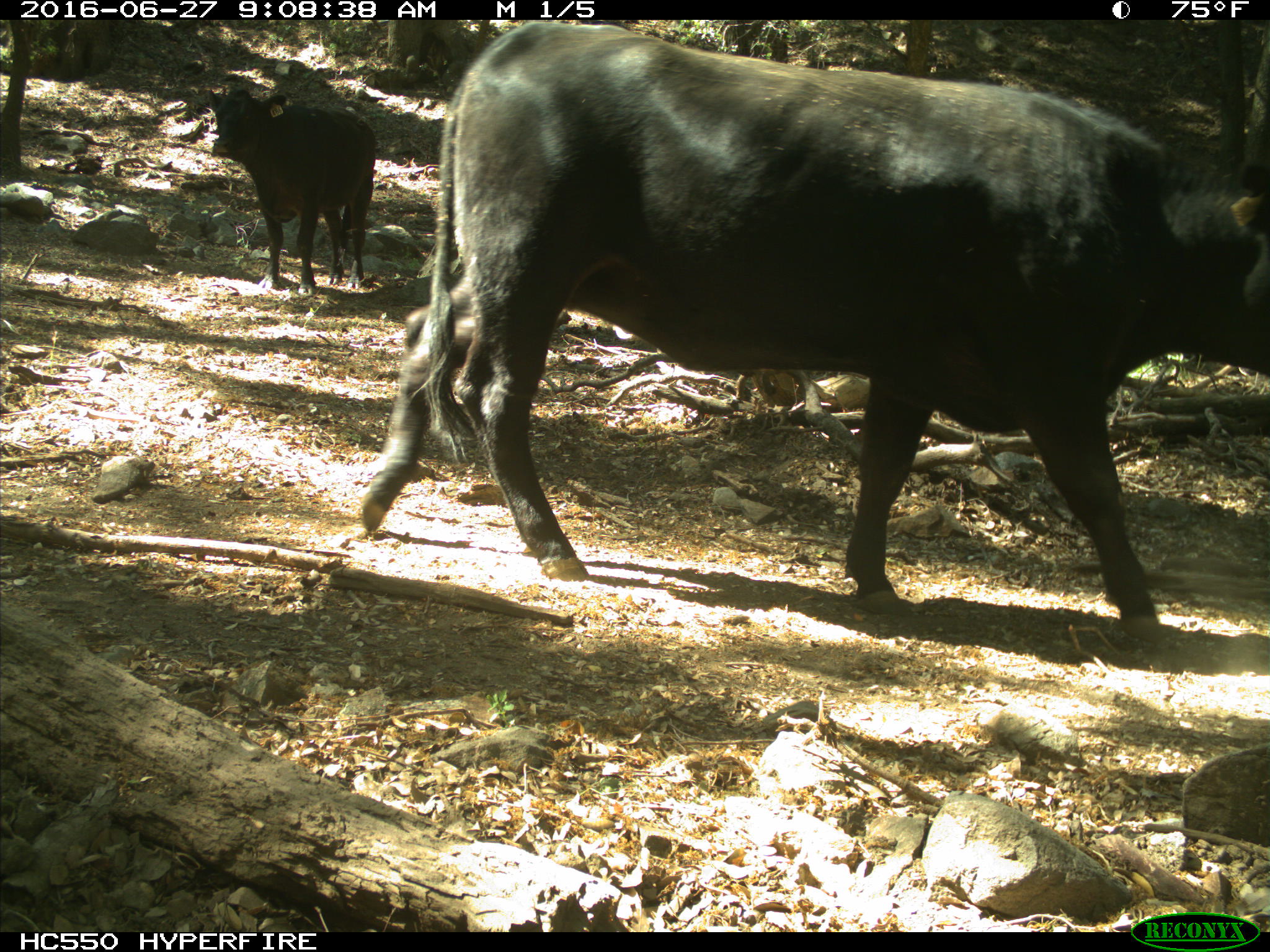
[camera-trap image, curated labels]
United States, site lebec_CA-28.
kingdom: Animalia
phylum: Chordata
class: Mammalia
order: Artiodactyla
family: Bovidae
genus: Bos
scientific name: Bos taurus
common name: domestic cow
Bos taurus (domestic cow).